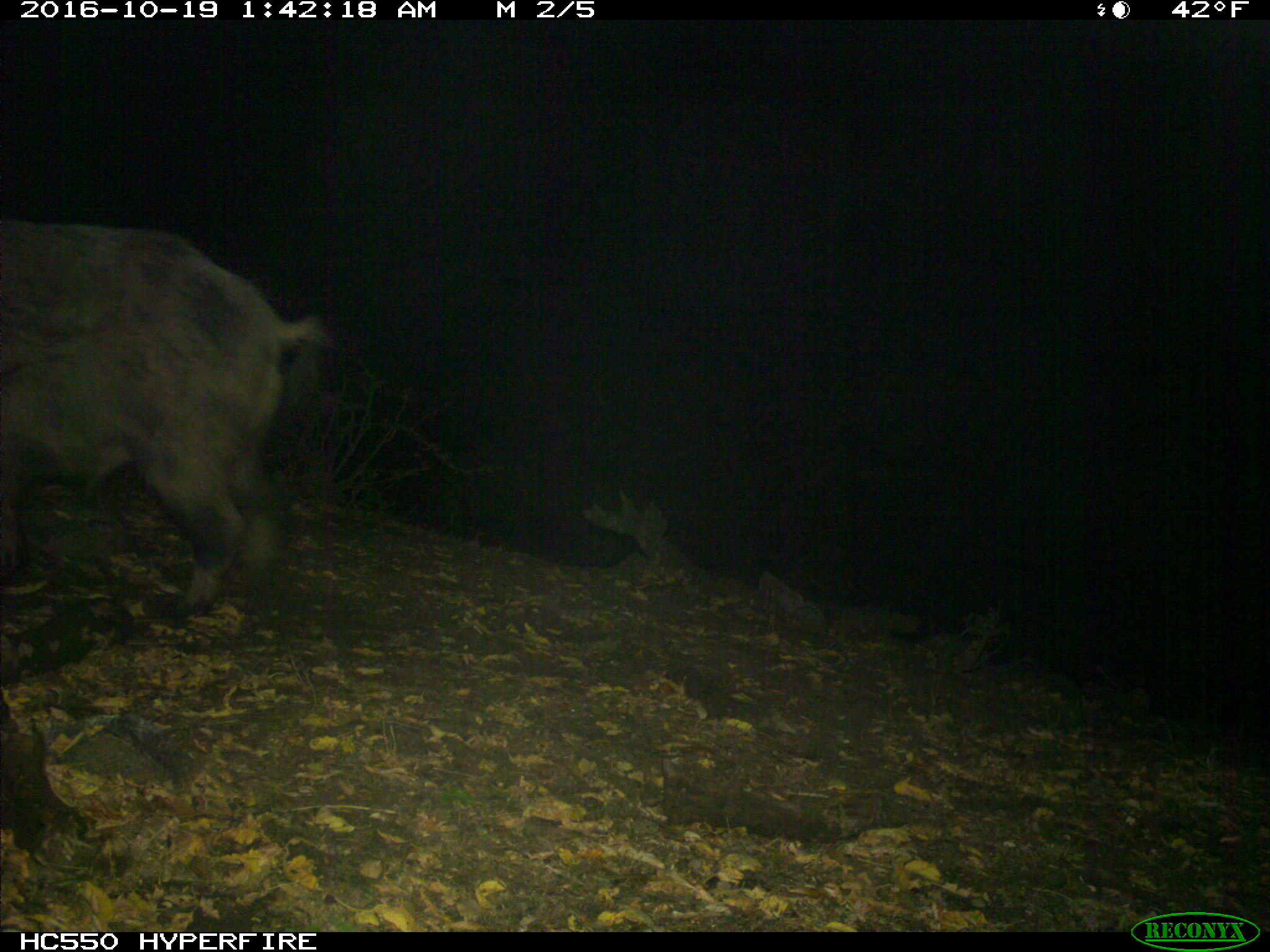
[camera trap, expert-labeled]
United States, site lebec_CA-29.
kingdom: Animalia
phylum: Chordata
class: Mammalia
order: Artiodactyla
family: Suidae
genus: Sus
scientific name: Sus scrofa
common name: wild boar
Sus scrofa (wild boar).